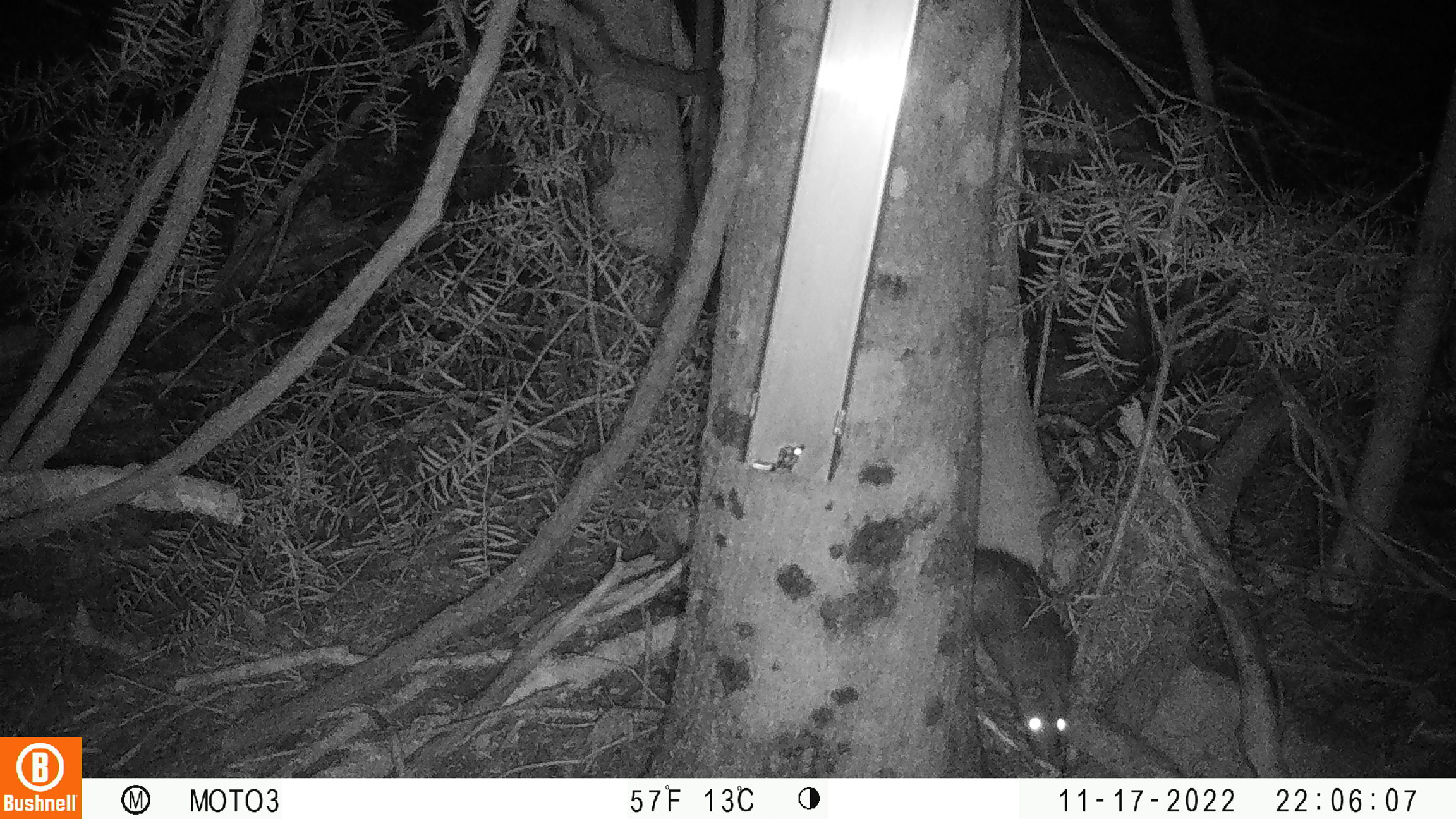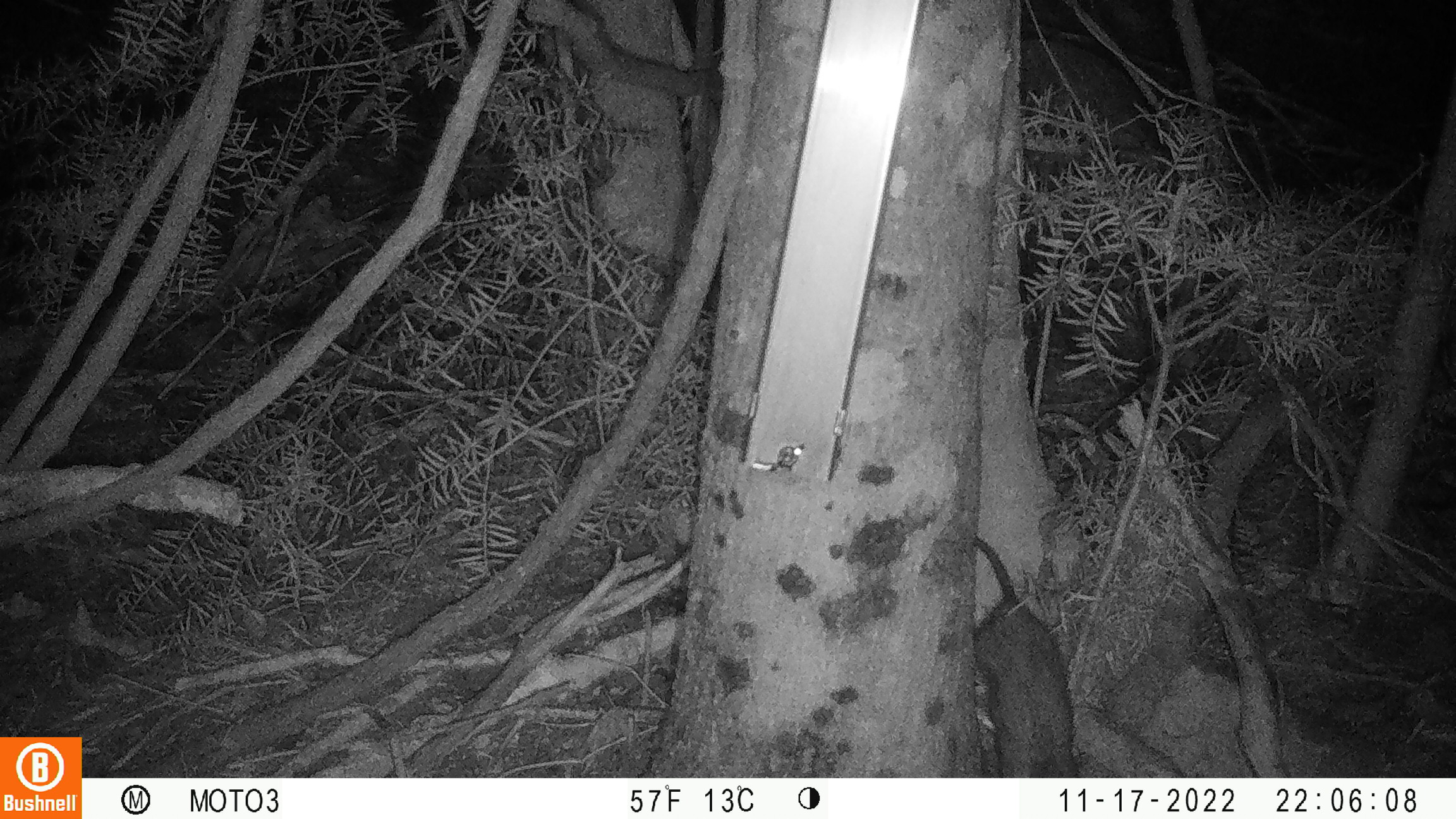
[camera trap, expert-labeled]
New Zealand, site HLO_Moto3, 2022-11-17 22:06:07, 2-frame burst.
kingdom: Animalia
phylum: Chordata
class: Mammalia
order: Rodentia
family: Muridae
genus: Rattus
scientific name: Rattus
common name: rat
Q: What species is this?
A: Rat (Rattus).